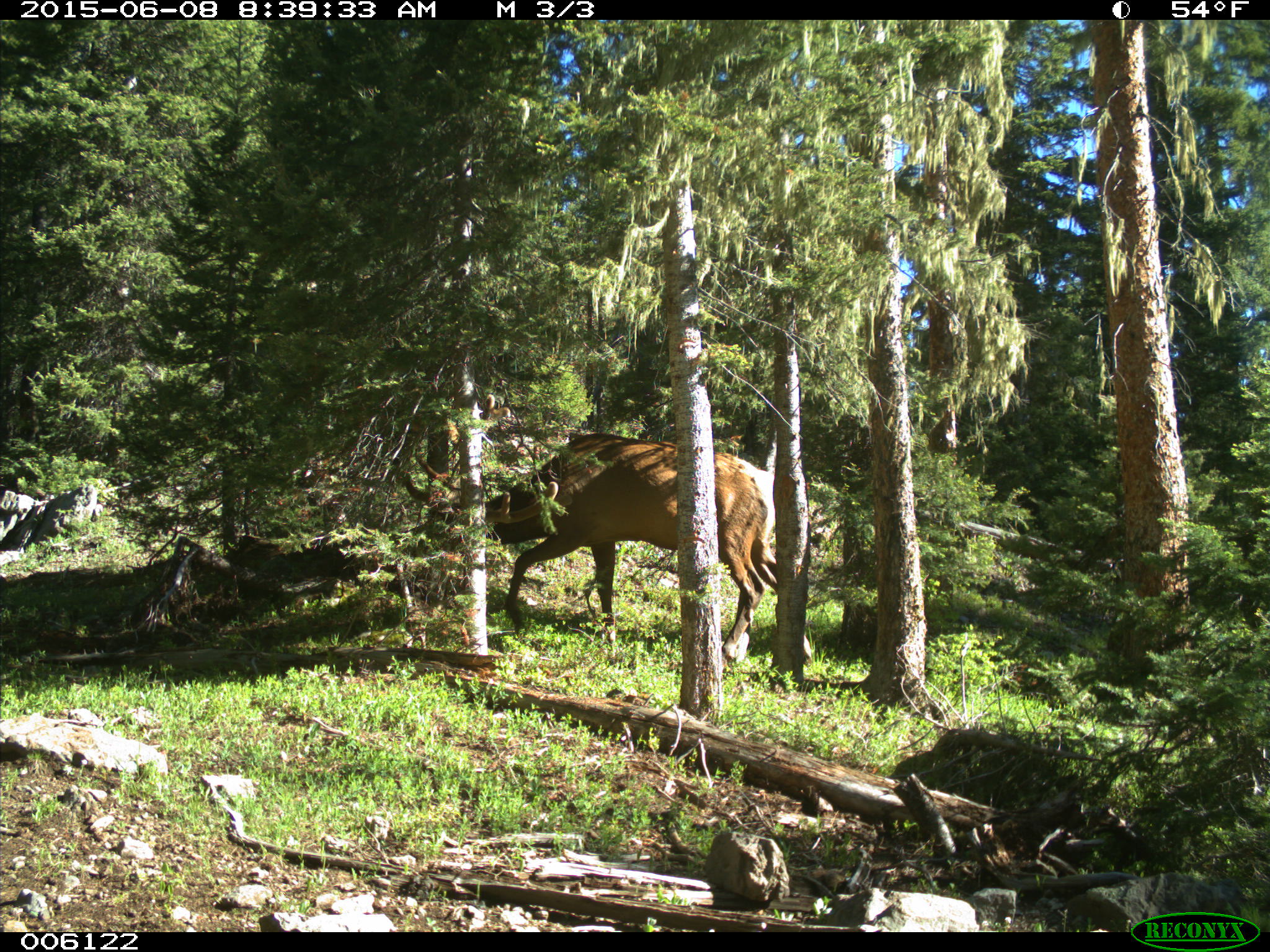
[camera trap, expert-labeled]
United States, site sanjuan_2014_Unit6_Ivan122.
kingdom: Animalia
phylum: Chordata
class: Mammalia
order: Artiodactyla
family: Cervidae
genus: Cervus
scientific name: Cervus elaphus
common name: red deer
Cervus elaphus (red deer).